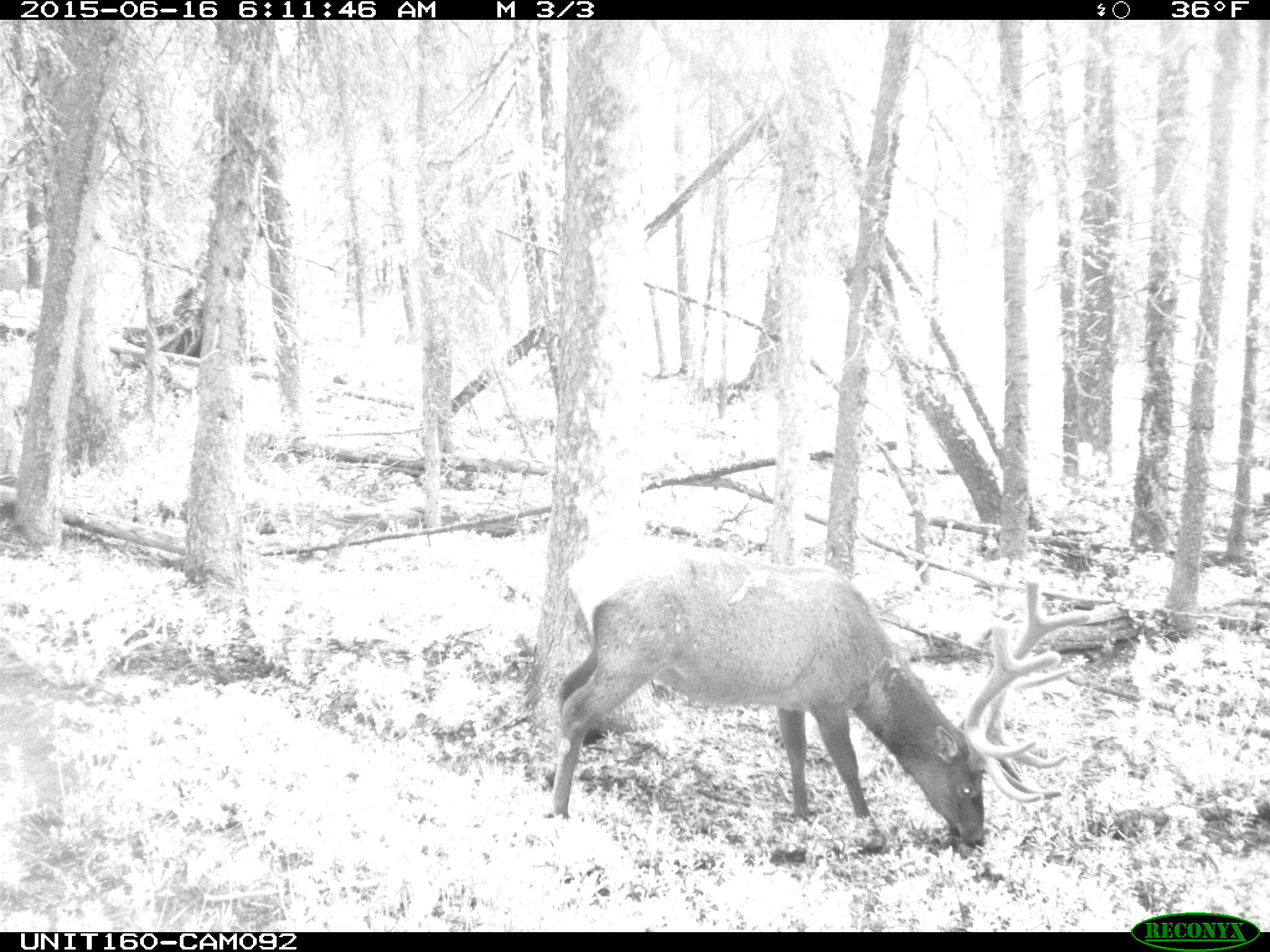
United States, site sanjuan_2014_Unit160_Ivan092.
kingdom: Animalia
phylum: Chordata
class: Mammalia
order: Artiodactyla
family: Cervidae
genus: Cervus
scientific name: Cervus elaphus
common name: red deer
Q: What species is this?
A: Cervus elaphus (red deer).